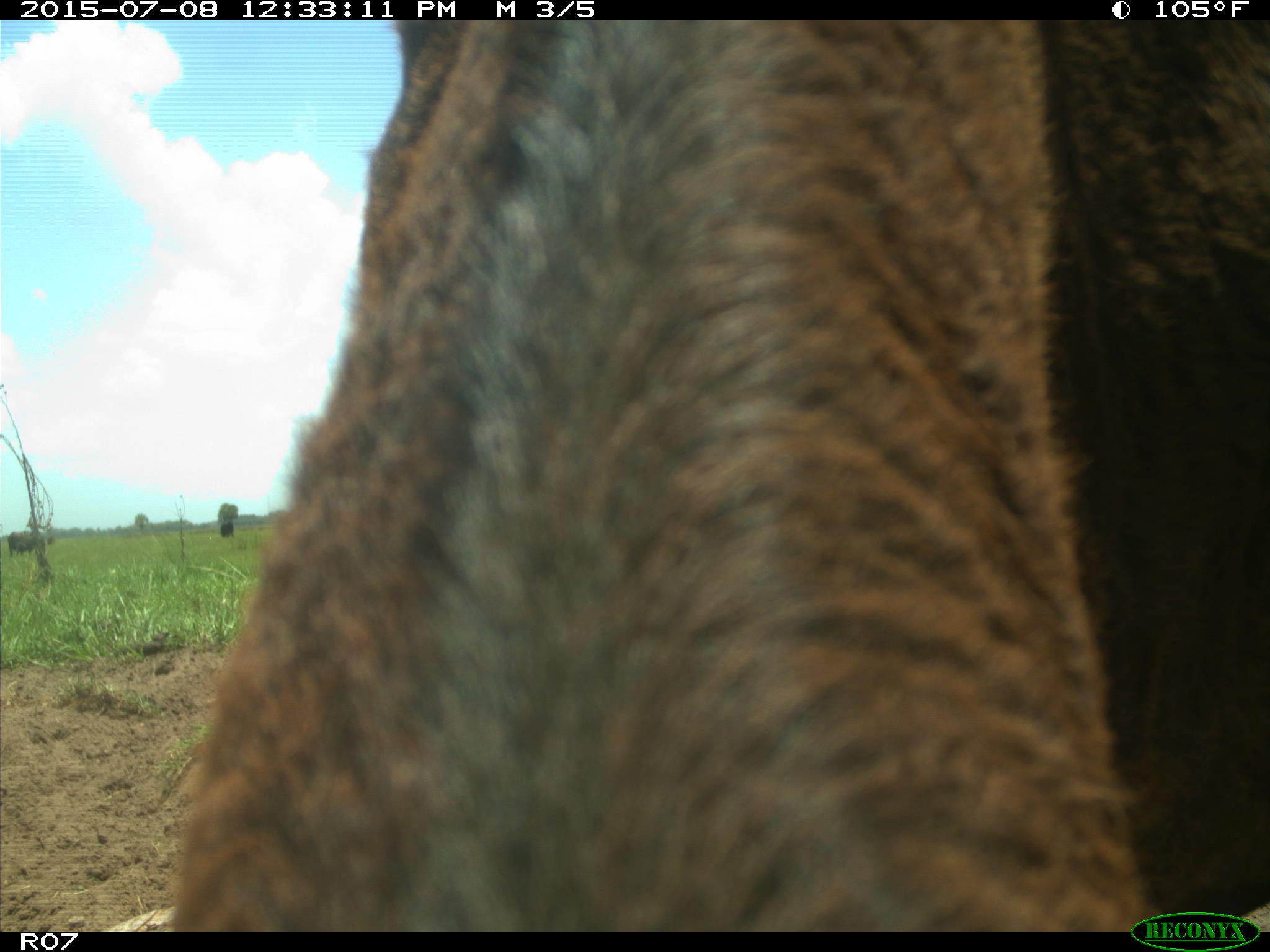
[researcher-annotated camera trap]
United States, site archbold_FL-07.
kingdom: Animalia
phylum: Chordata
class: Mammalia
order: Artiodactyla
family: Bovidae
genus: Bos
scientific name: Bos taurus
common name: domestic cow